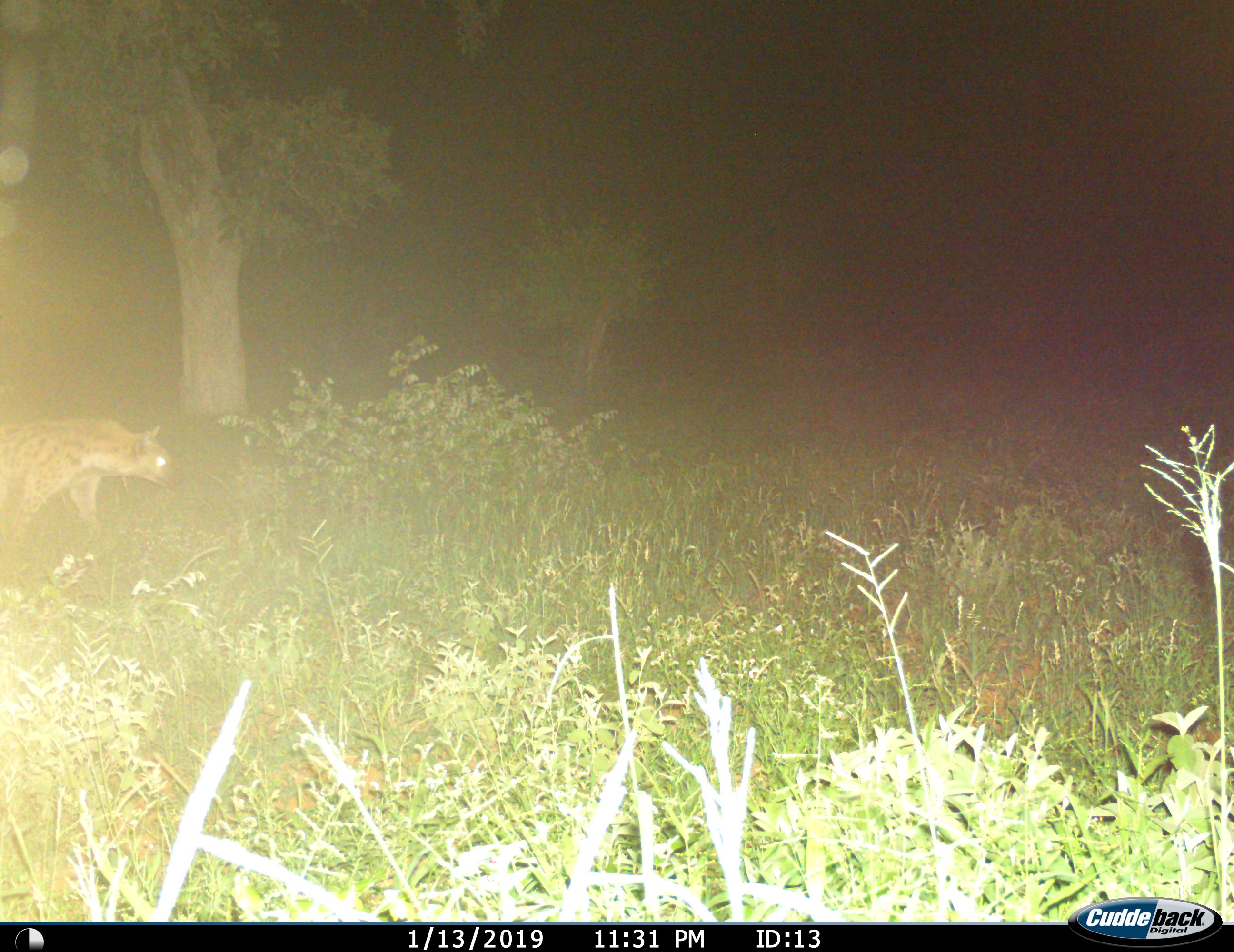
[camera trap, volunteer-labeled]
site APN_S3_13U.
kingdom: Animalia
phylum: Chordata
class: Mammalia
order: Carnivora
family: Hyaenidae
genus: Crocuta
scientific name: Crocuta crocuta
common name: spotted hyena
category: hyenaspotted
Hyenaspotted (spotted hyena) (Crocuta crocuta), count 1. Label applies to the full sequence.